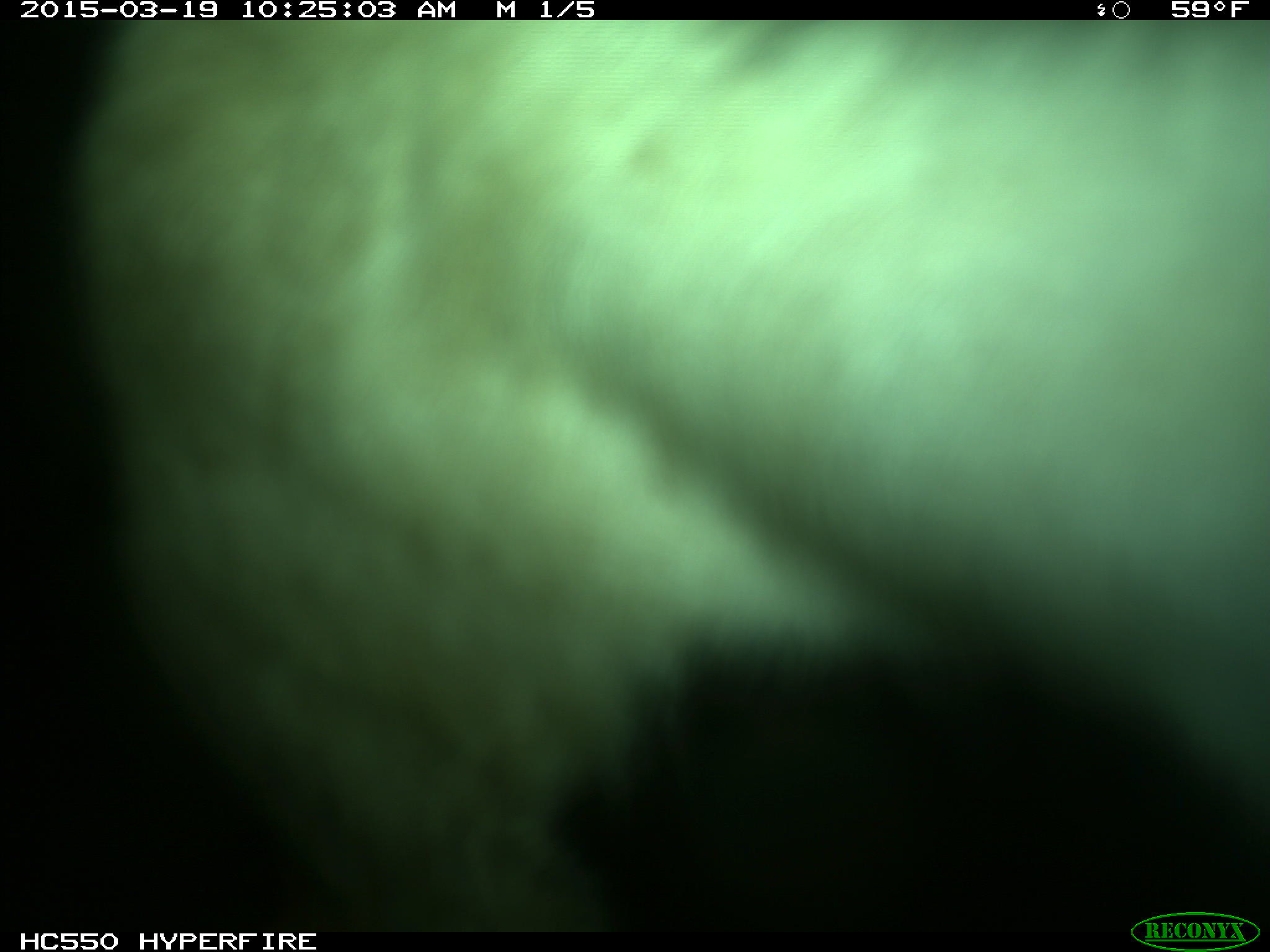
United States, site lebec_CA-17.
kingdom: Animalia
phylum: Chordata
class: Mammalia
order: Artiodactyla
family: Bovidae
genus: Bos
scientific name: Bos taurus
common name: domestic cow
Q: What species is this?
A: Bos taurus (domestic cow).